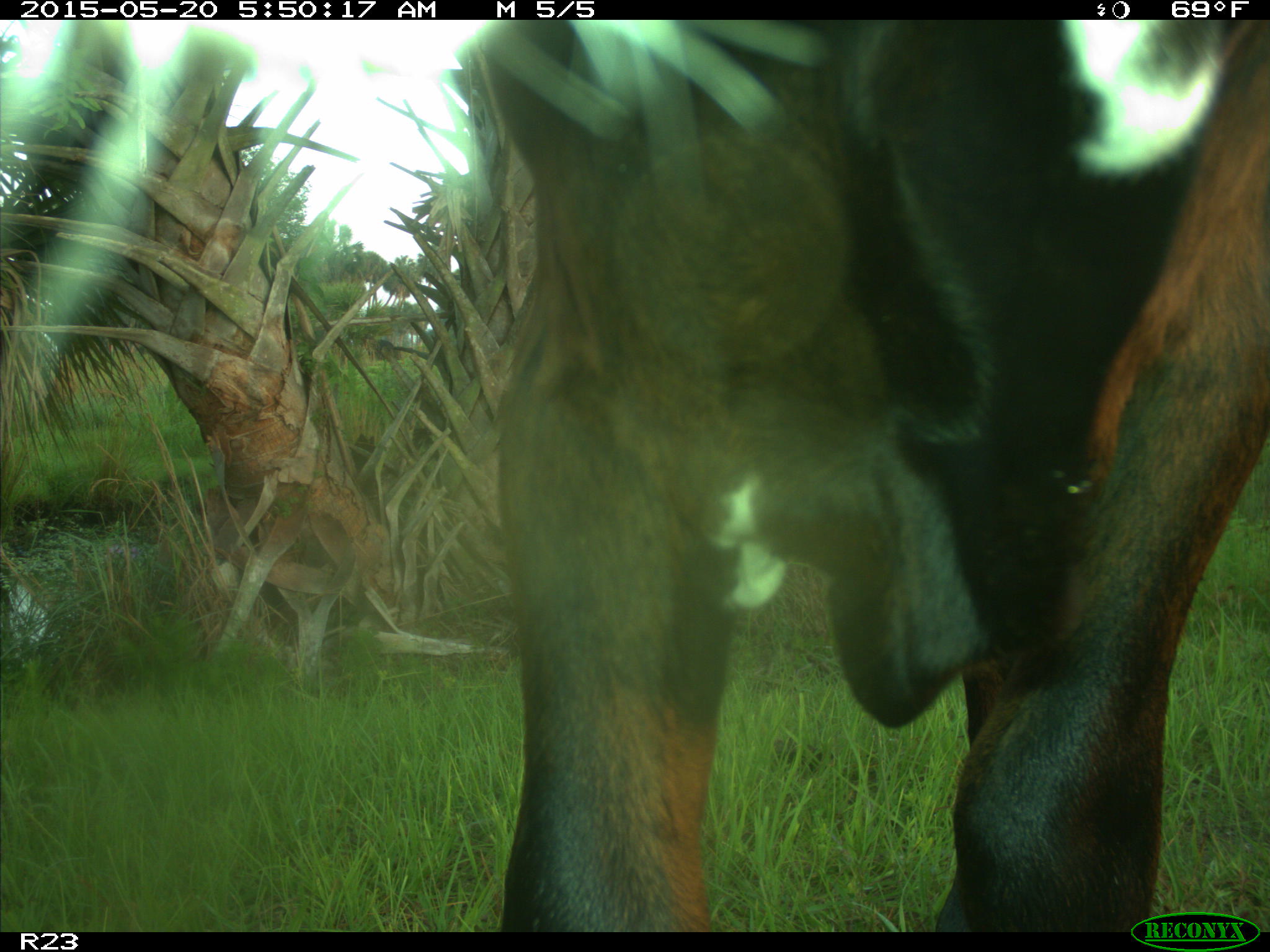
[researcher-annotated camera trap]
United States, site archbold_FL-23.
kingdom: Animalia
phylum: Chordata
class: Mammalia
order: Artiodactyla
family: Bovidae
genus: Bos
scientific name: Bos taurus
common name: domestic cow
Bos taurus (domestic cow).